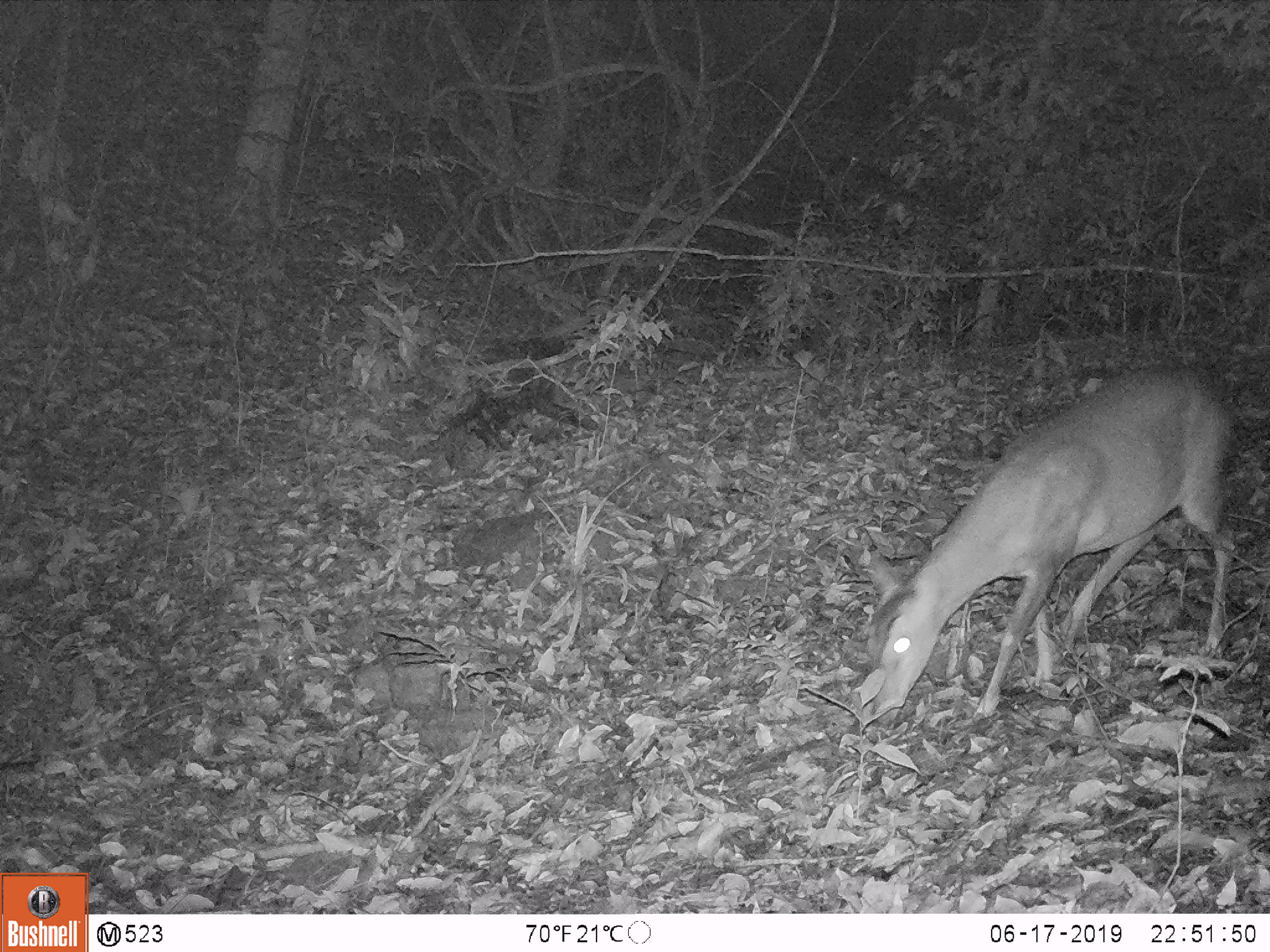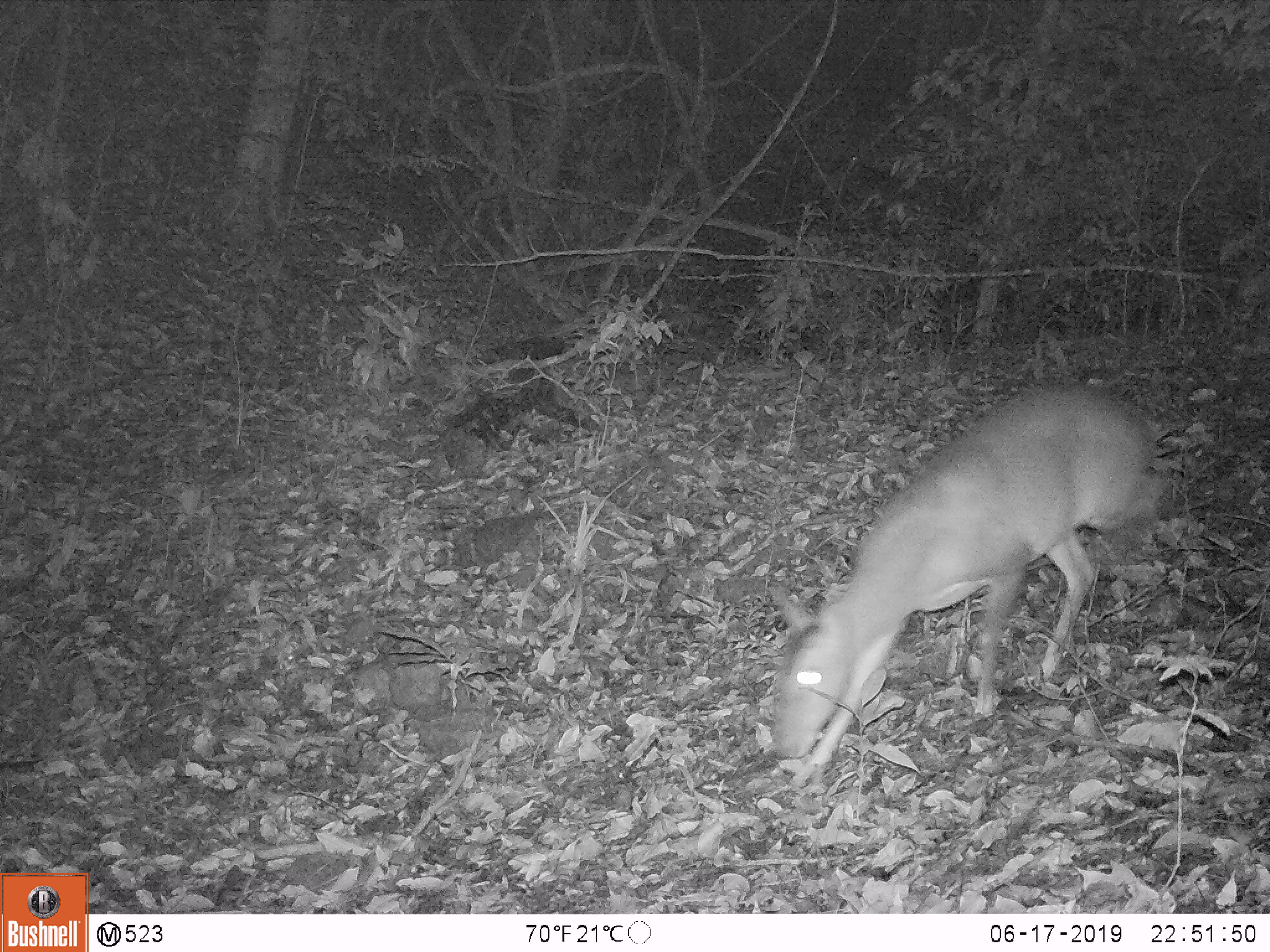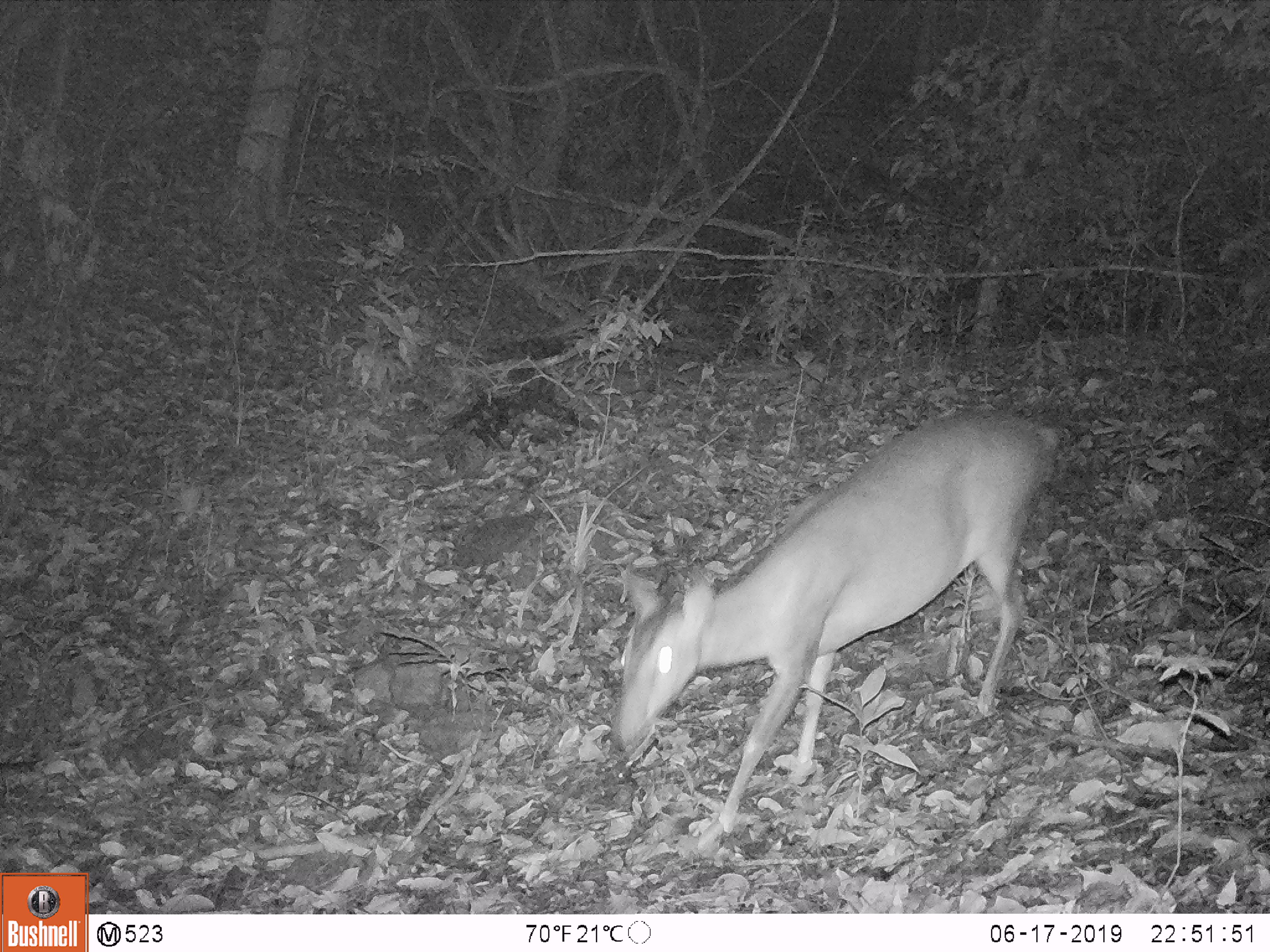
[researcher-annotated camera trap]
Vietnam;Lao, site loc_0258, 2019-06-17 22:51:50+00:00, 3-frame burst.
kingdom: Animalia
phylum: Chordata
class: Mammalia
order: Artiodactyla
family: Cervidae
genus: Muntiacus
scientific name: Muntiacus vuquangensis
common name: large-antlered muntjac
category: large antlered muntjac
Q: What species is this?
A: Large antlered muntjac (large-antlered muntjac) (Muntiacus vuquangensis).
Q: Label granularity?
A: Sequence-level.